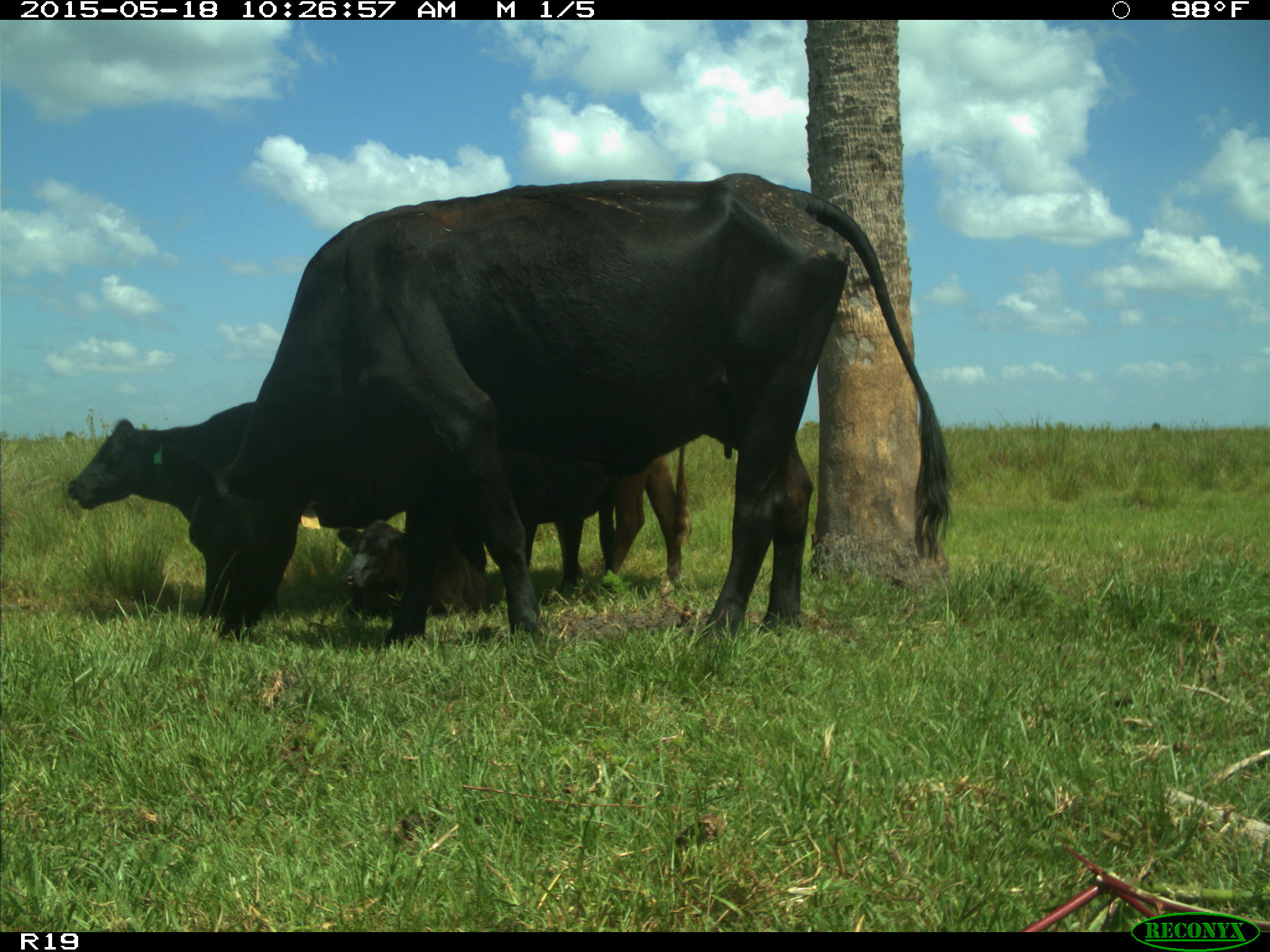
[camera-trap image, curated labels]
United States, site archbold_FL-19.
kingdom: Animalia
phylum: Chordata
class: Mammalia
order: Artiodactyla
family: Bovidae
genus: Bos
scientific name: Bos taurus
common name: domestic cow